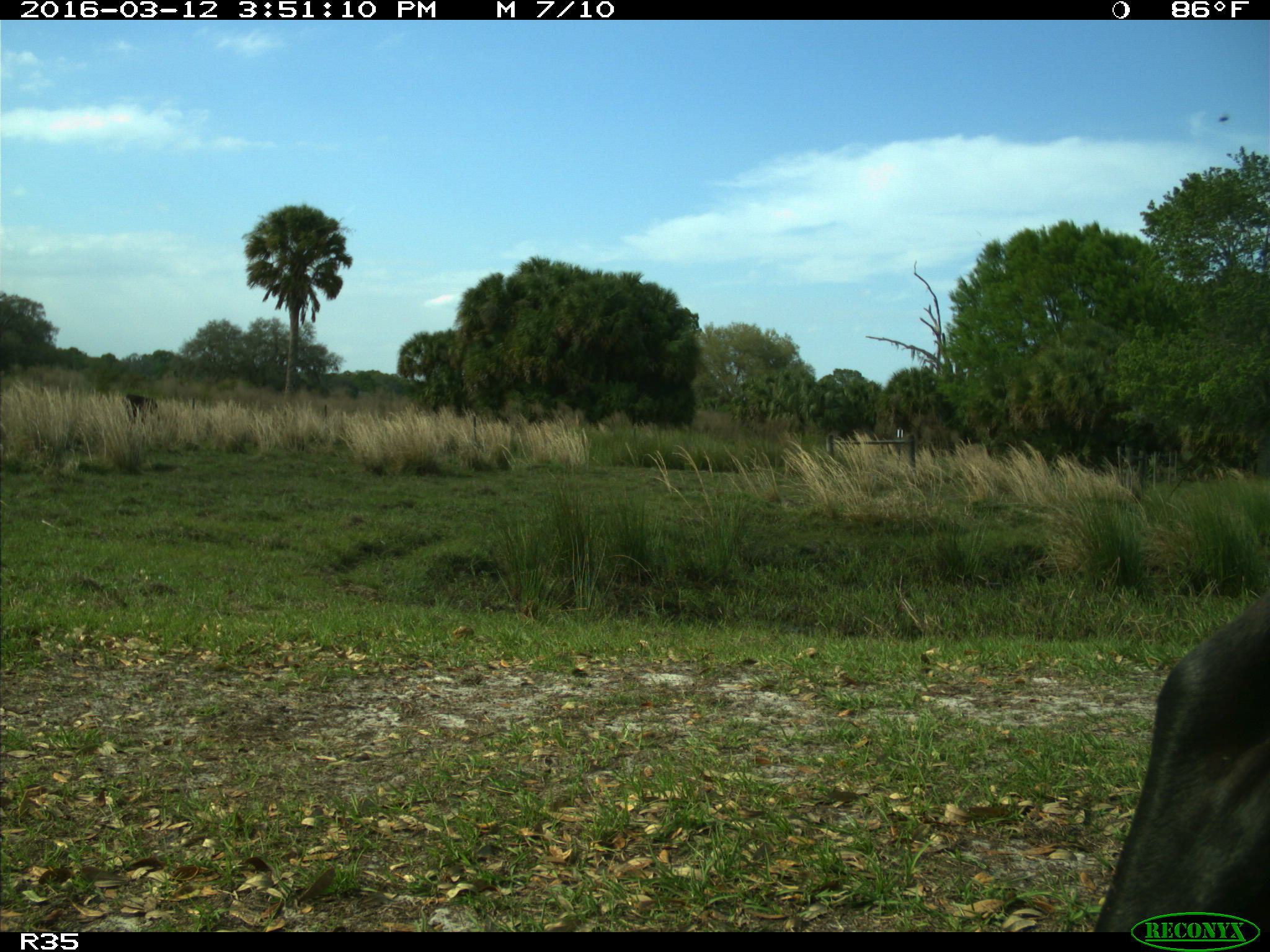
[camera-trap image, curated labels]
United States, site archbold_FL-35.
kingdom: Animalia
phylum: Chordata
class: Mammalia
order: Artiodactyla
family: Bovidae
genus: Bos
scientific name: Bos taurus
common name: domestic cow